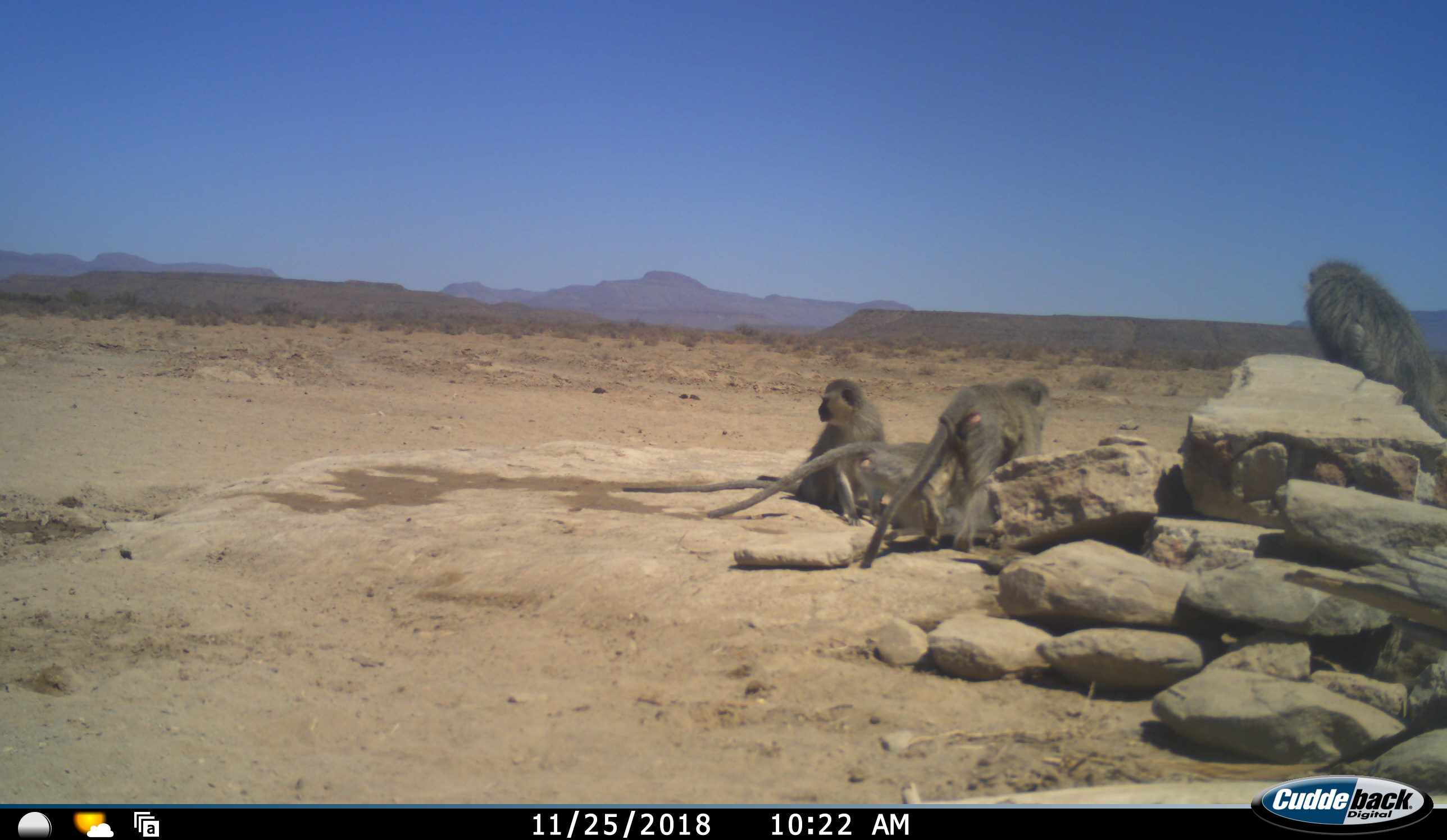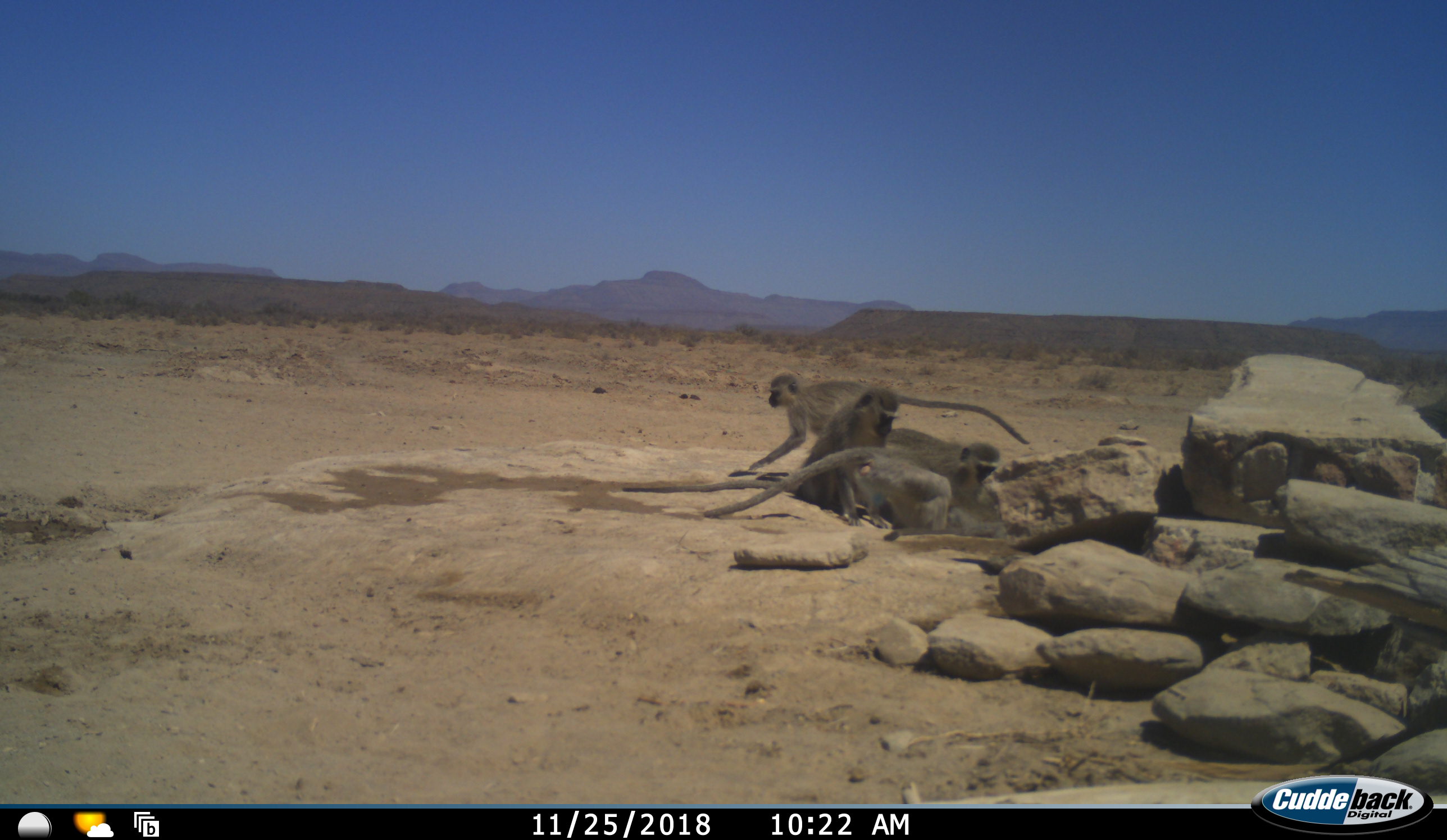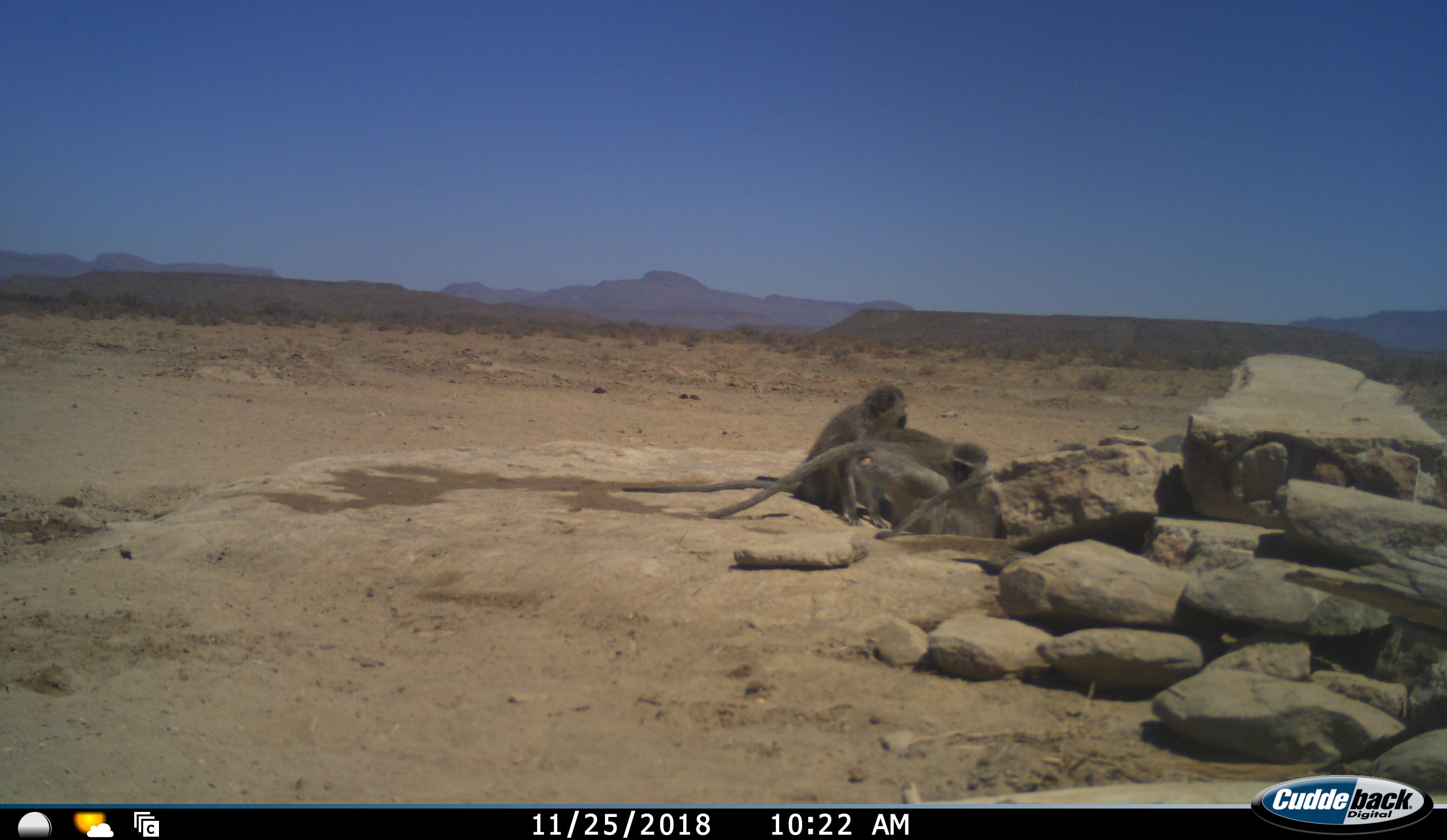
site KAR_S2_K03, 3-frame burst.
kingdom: Animalia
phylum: Chordata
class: Mammalia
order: Primates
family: Cercopithecidae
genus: Chlorocebus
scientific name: Chlorocebus pygerythrus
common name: vervet monkey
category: monkeyvervet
Monkeyvervet (vervet monkey) (Chlorocebus pygerythrus), count 4. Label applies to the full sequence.